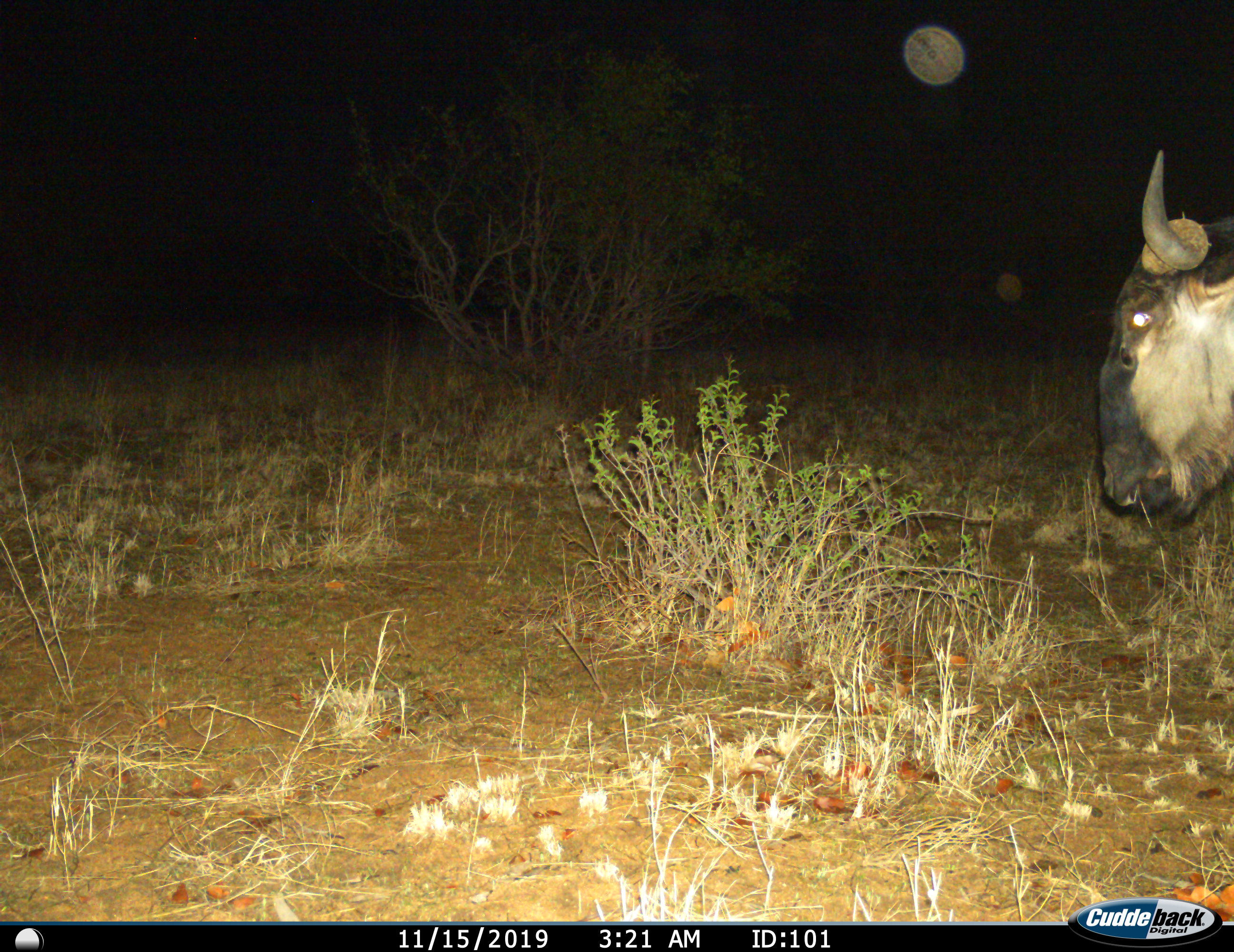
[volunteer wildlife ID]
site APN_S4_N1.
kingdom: Animalia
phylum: Chordata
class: Mammalia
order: Artiodactyla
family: Bovidae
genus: Connochaetes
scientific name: Connochaetes taurinus taurinus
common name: blue wildebeest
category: wildebeestblue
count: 1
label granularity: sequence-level